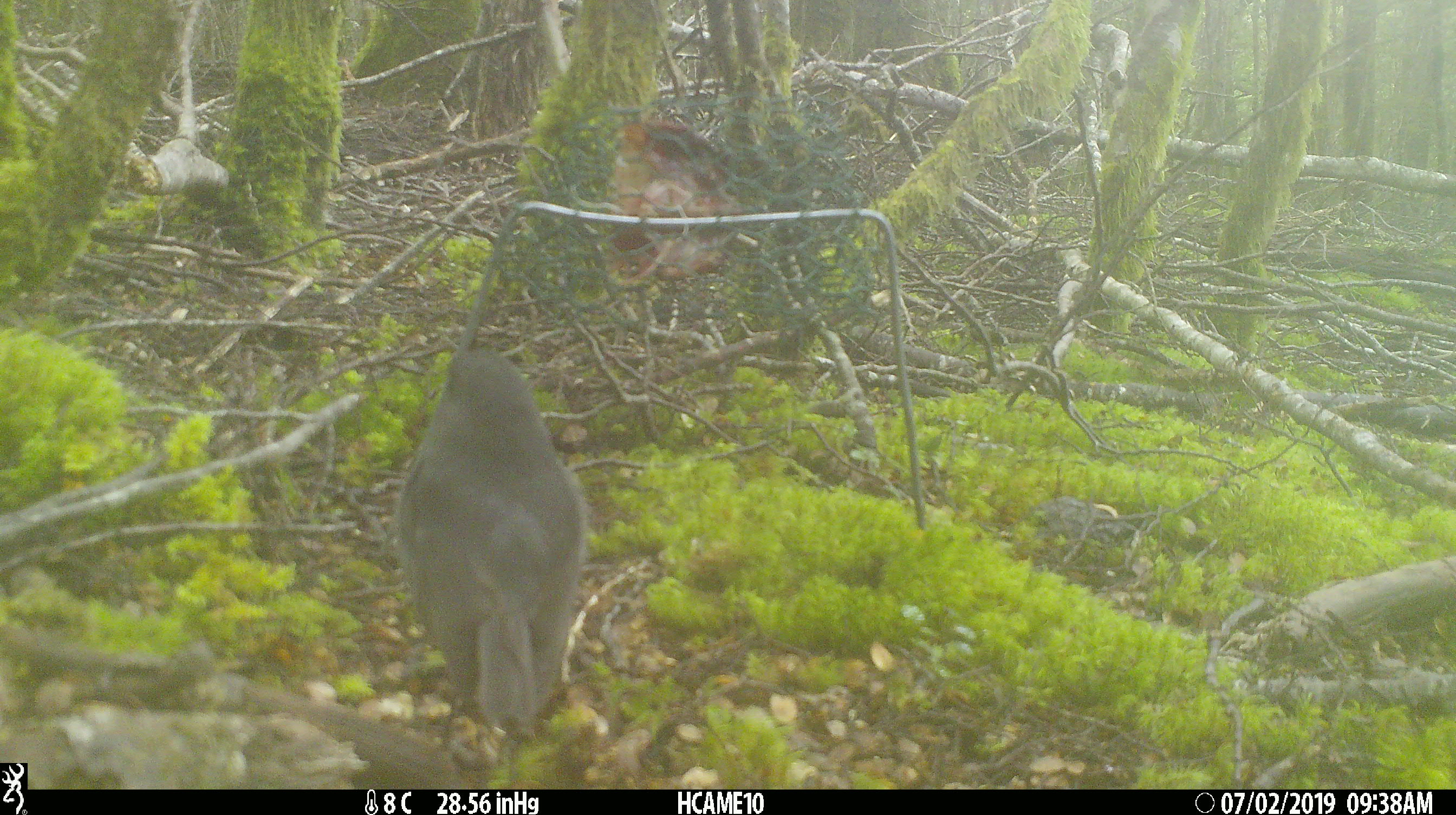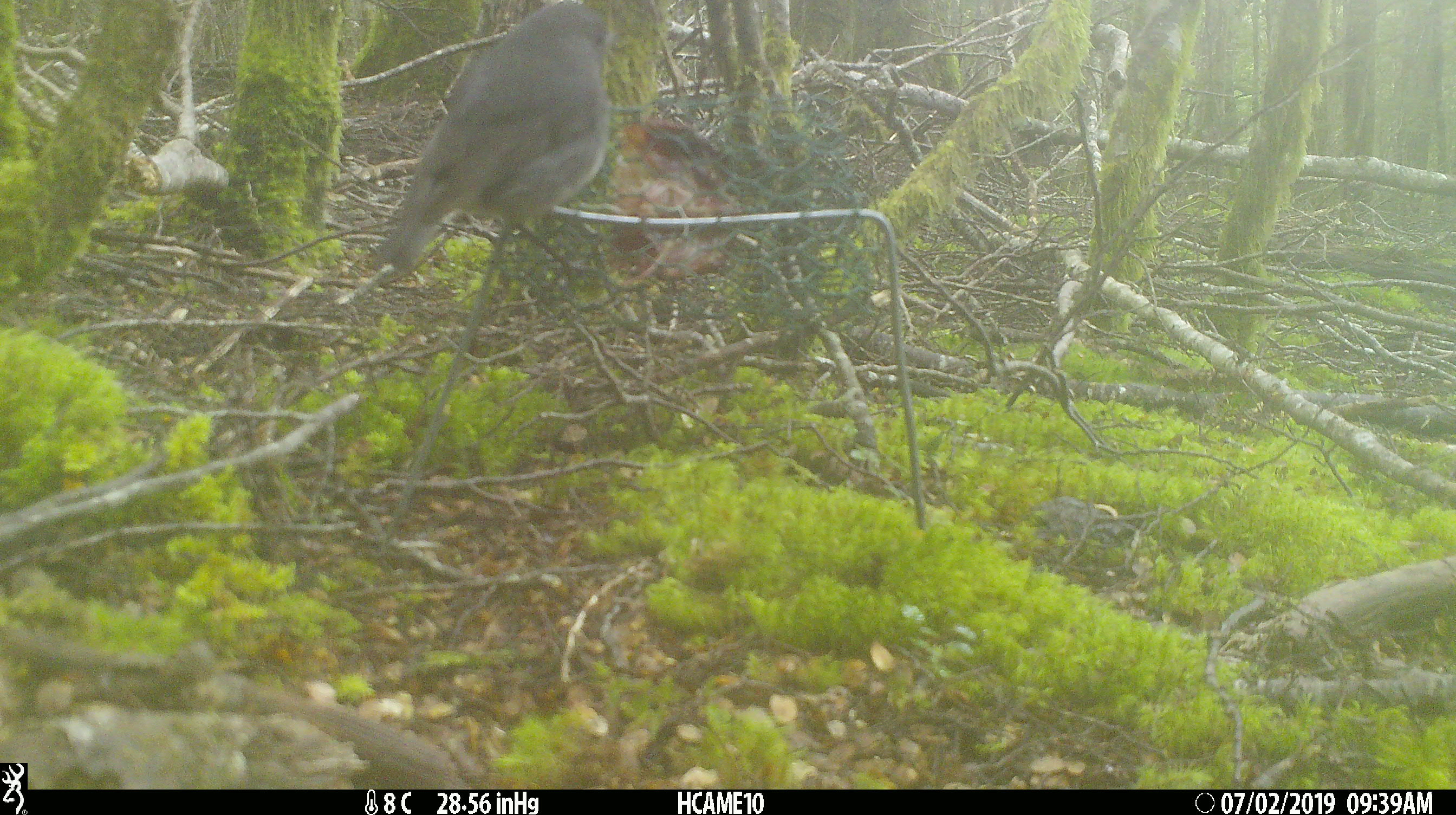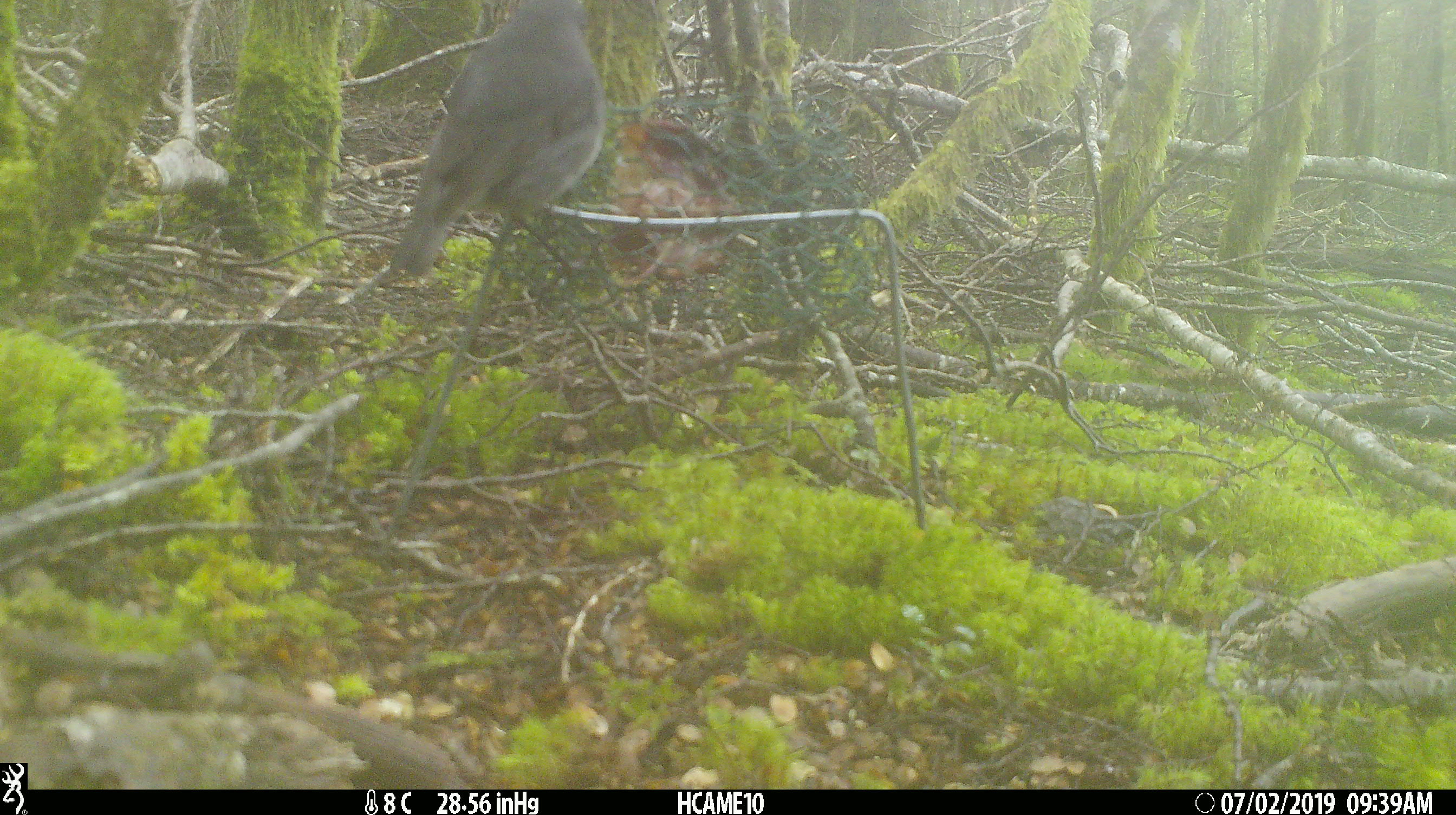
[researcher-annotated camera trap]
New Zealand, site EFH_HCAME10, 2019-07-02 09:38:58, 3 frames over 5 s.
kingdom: Animalia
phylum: Chordata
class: Aves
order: Passeriformes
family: Petroicidae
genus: Petroica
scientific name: Petroica australis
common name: new zealand robin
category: robin